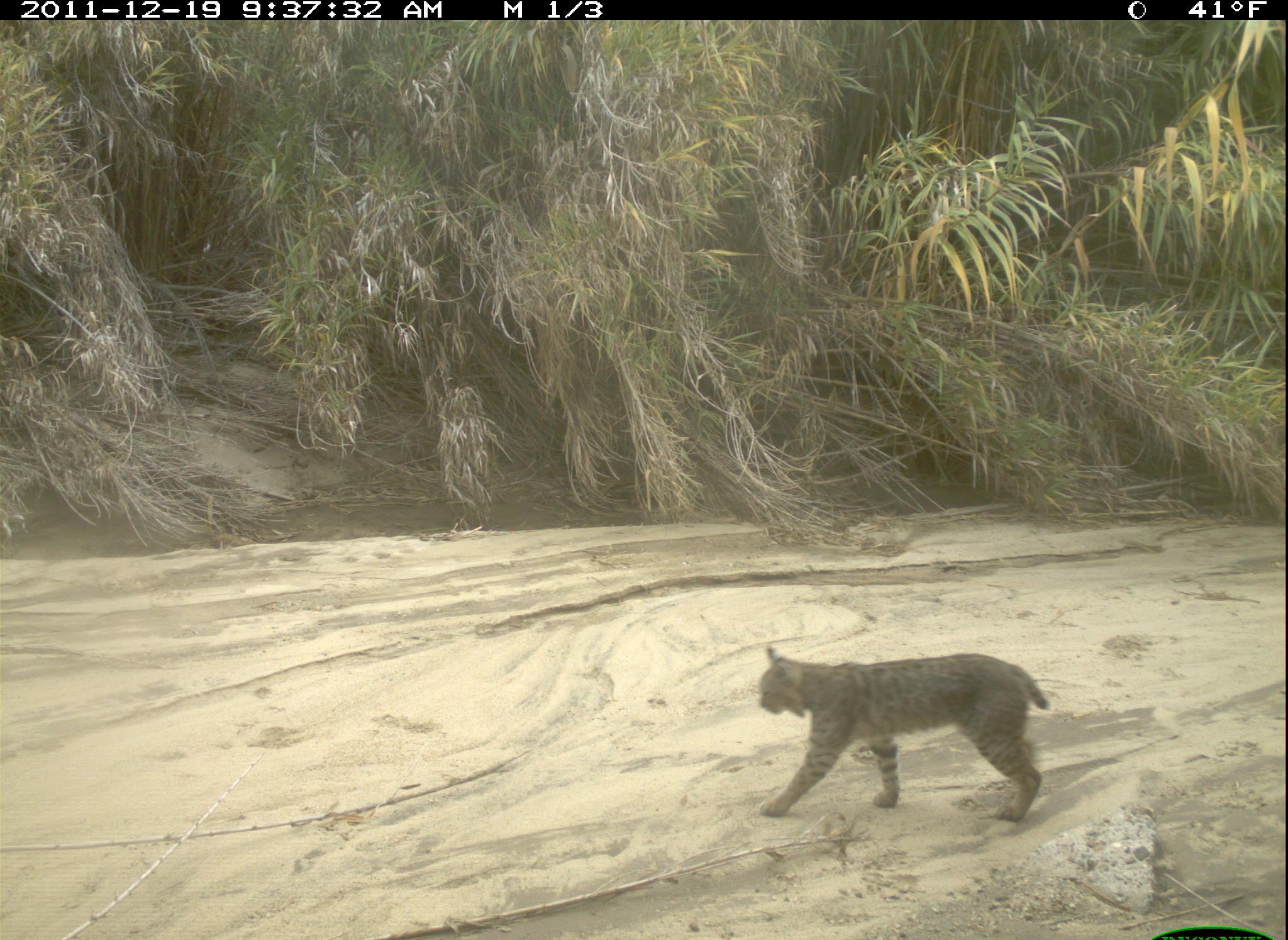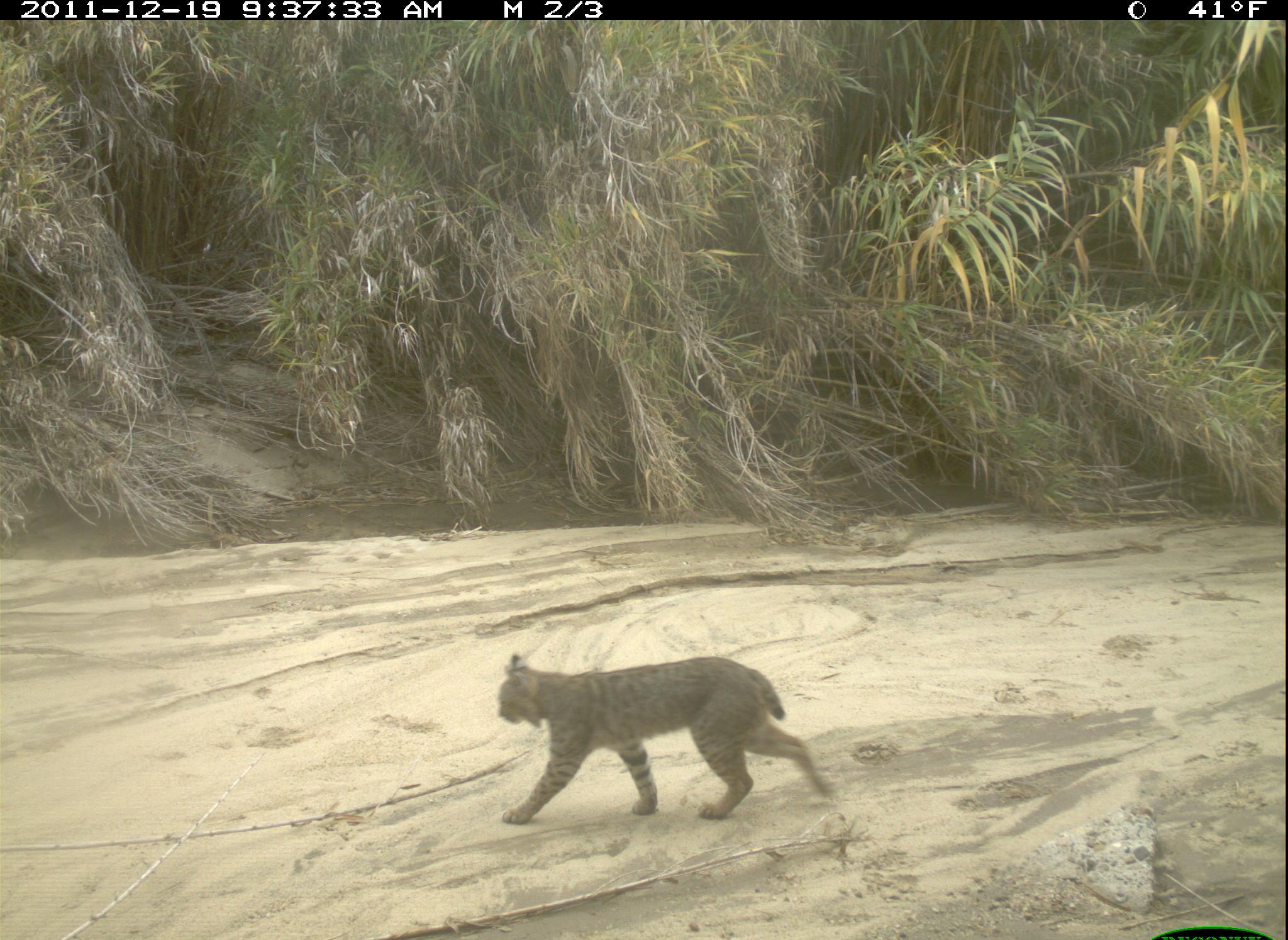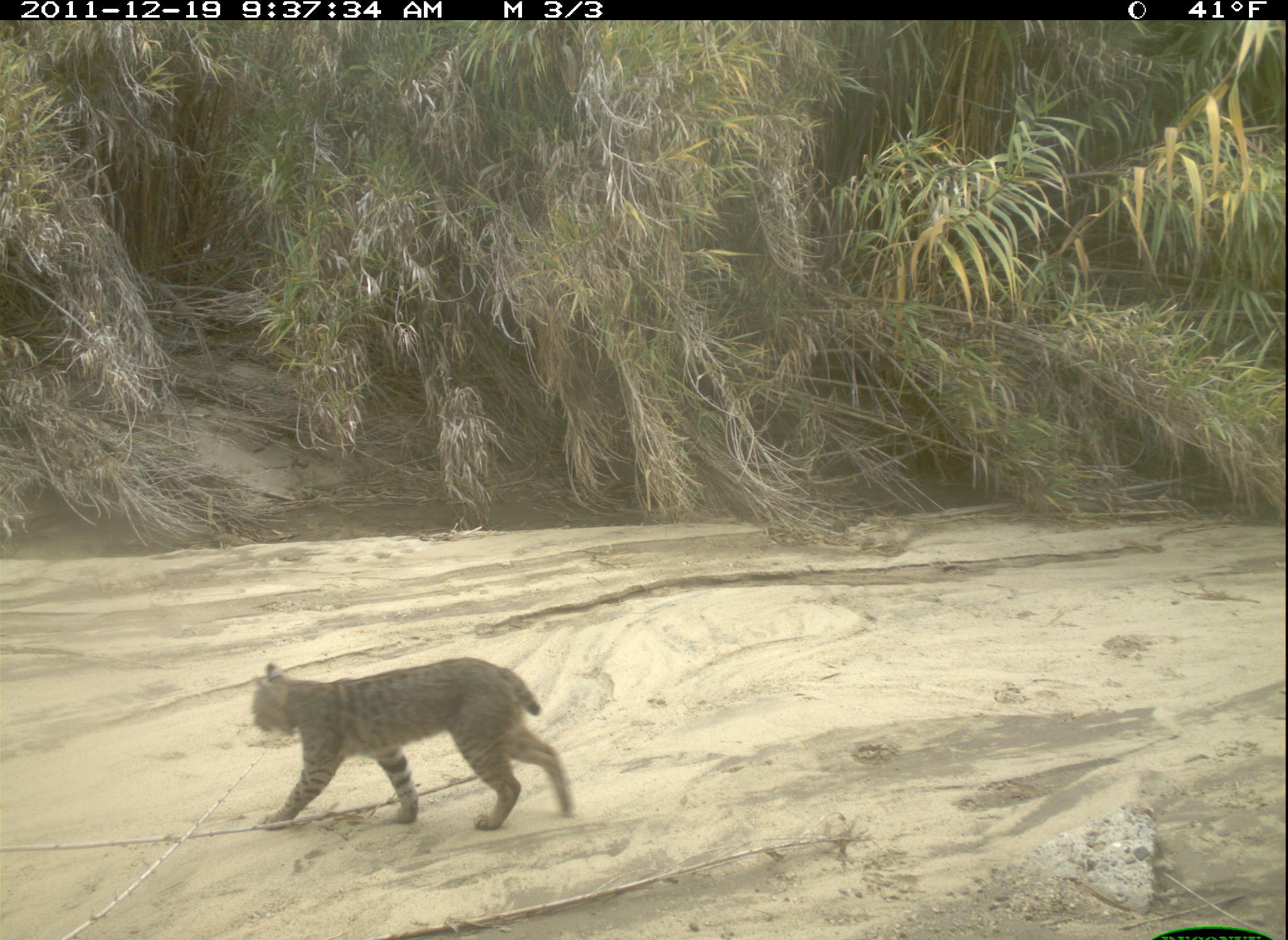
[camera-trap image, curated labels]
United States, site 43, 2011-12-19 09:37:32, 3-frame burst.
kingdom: Animalia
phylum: Chordata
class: Mammalia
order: Carnivora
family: Felidae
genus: Lynx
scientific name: Lynx rufus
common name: bobcat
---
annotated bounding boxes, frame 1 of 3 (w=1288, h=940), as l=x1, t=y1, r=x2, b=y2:
bobcat: l=737, t=628, r=1051, b=860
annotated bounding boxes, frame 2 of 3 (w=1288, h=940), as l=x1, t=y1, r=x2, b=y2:
bobcat: l=489, t=646, r=840, b=834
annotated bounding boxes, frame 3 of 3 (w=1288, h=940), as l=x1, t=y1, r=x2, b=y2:
bobcat: l=245, t=643, r=586, b=844